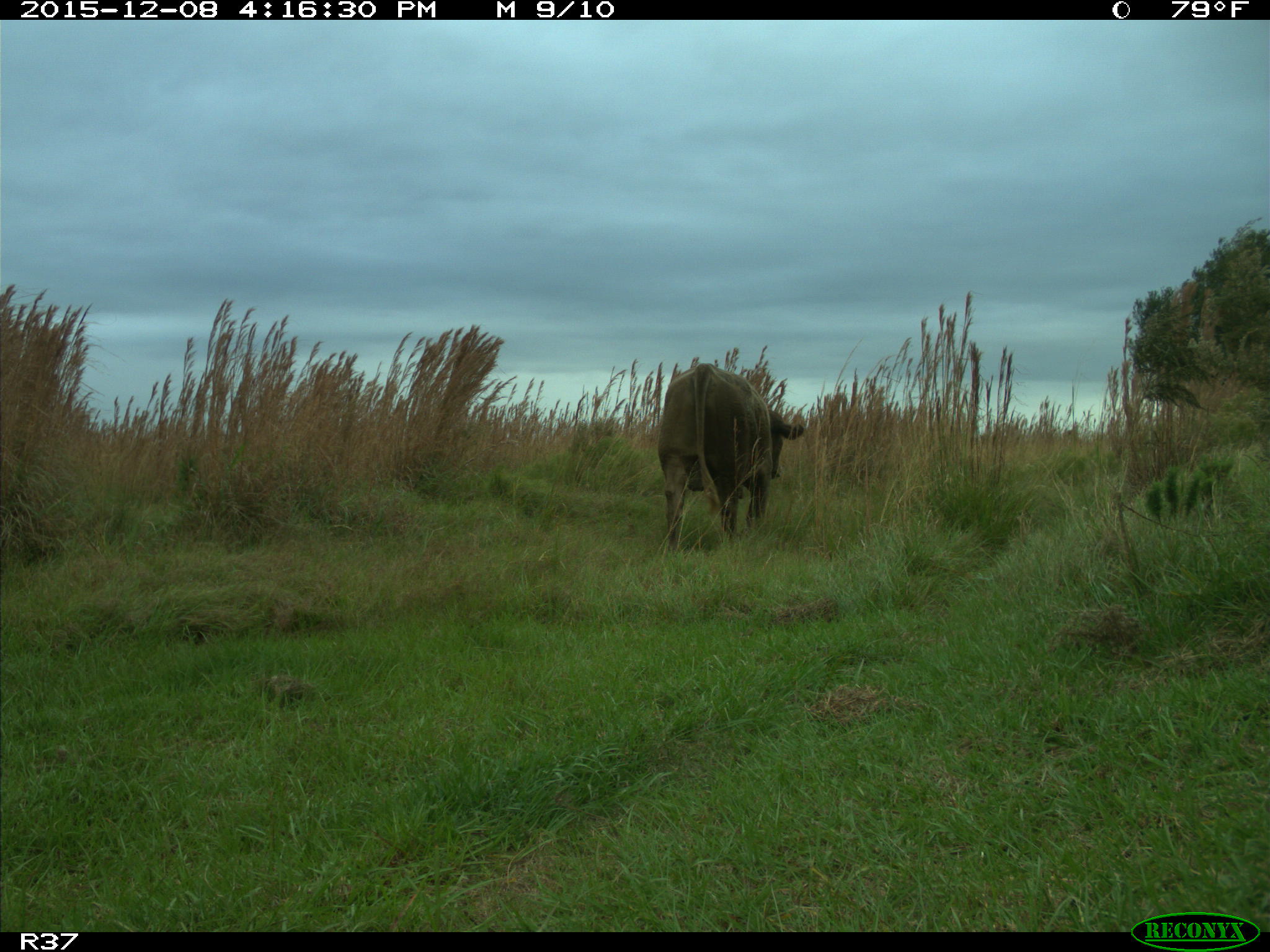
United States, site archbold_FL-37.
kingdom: Animalia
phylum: Chordata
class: Mammalia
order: Artiodactyla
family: Bovidae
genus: Bos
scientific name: Bos taurus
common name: domestic cow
Bos taurus (domestic cow).